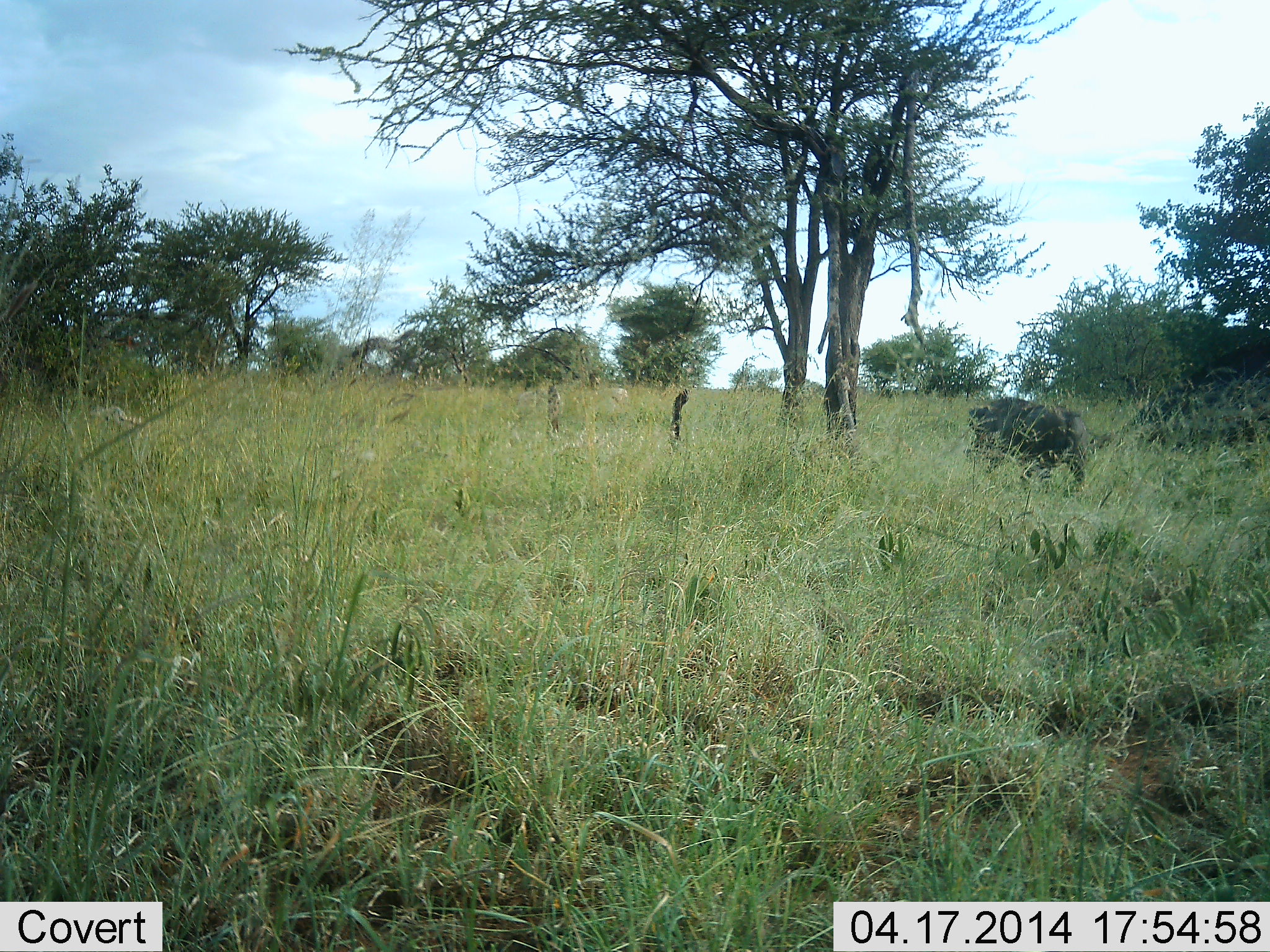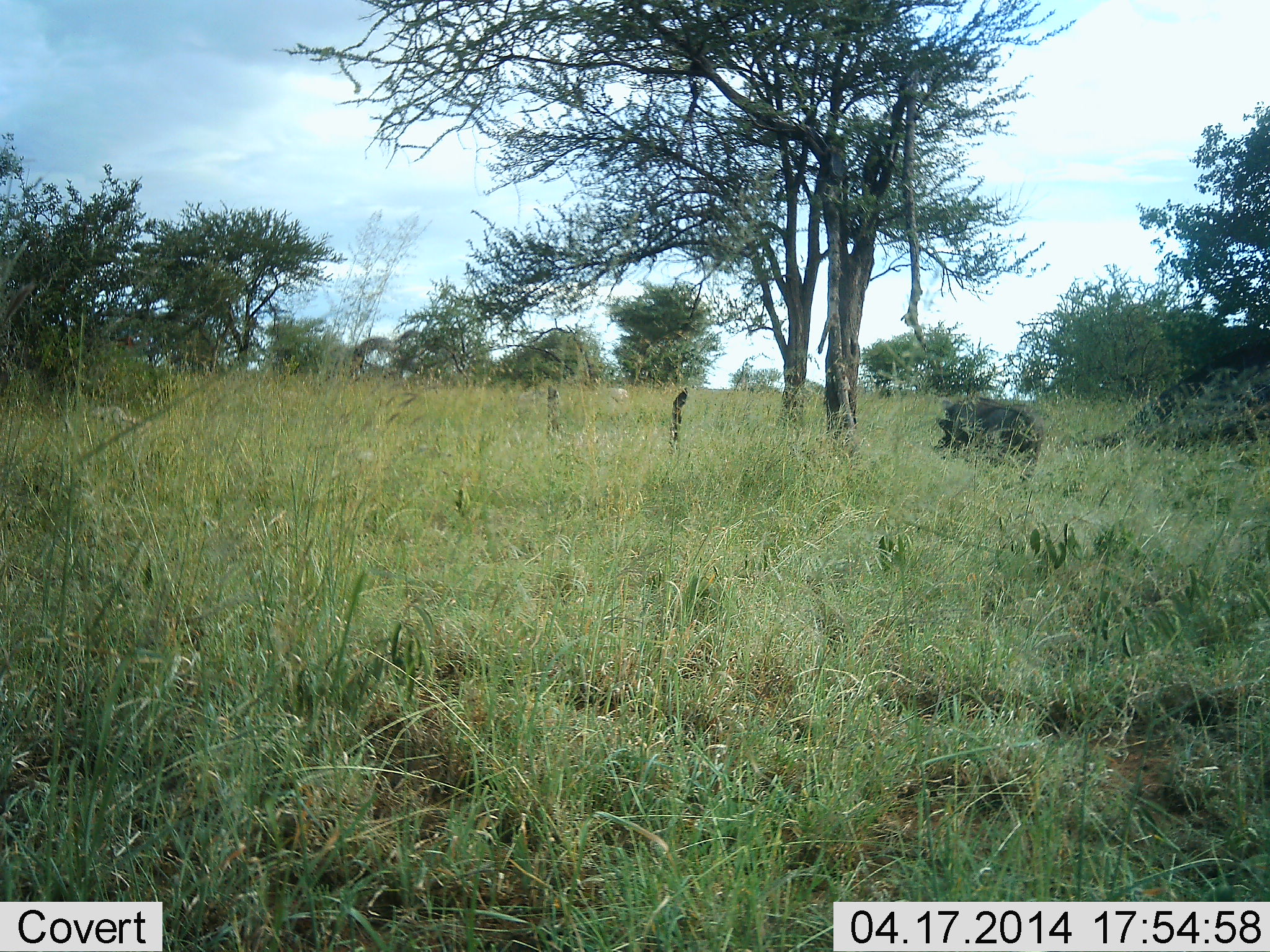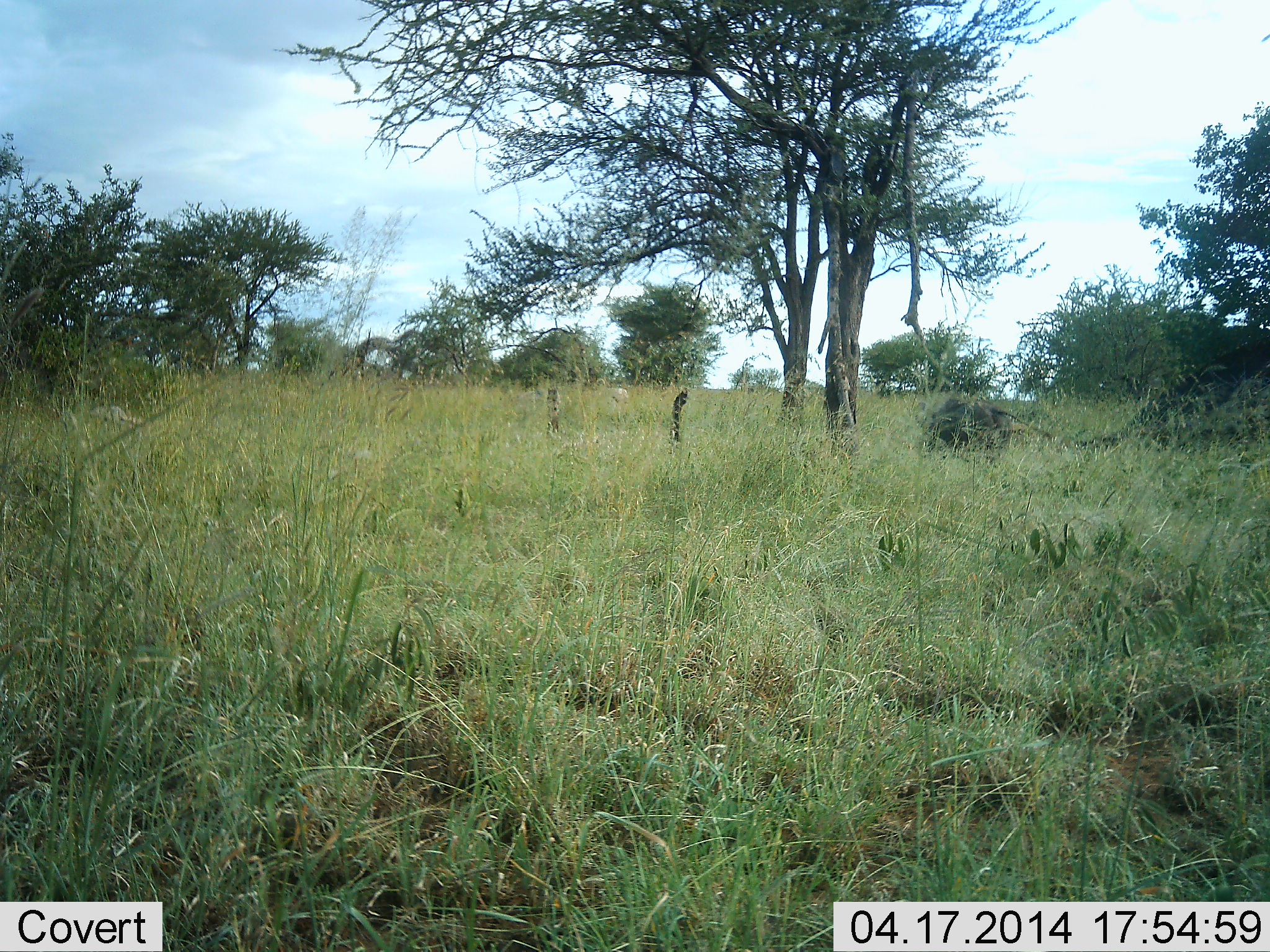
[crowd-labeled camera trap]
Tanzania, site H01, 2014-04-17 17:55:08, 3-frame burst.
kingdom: Animalia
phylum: Chordata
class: Mammalia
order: Artiodactyla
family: Suidae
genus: Phacochoerus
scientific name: Phacochoerus africanus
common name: warthog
Warthog (Phacochoerus africanus), count 1. Behavior (volunteer vote fractions): standing 0%, resting 0%, moving 100%, interacting 0%. Young present (vote fraction): 0%. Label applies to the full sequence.